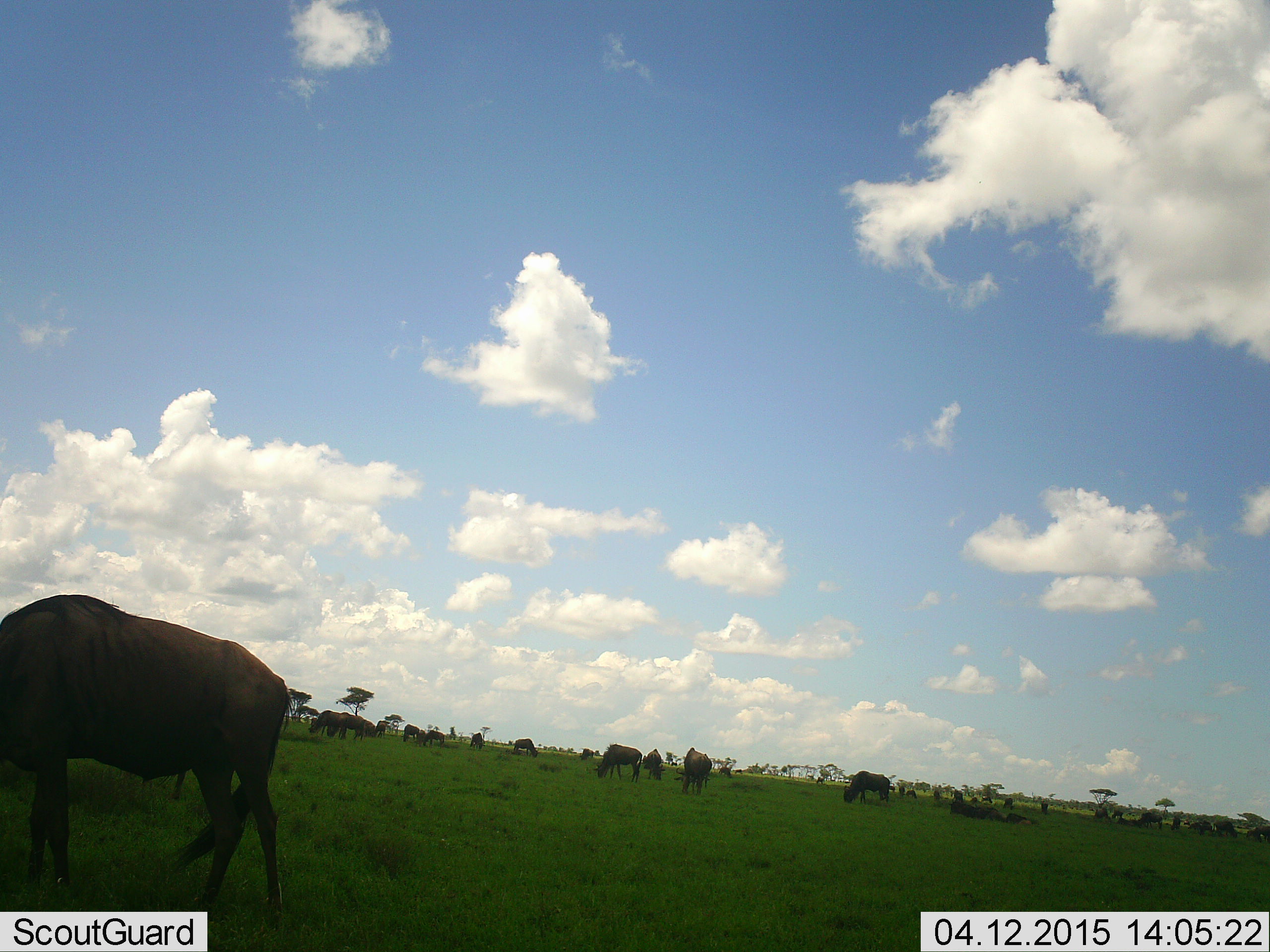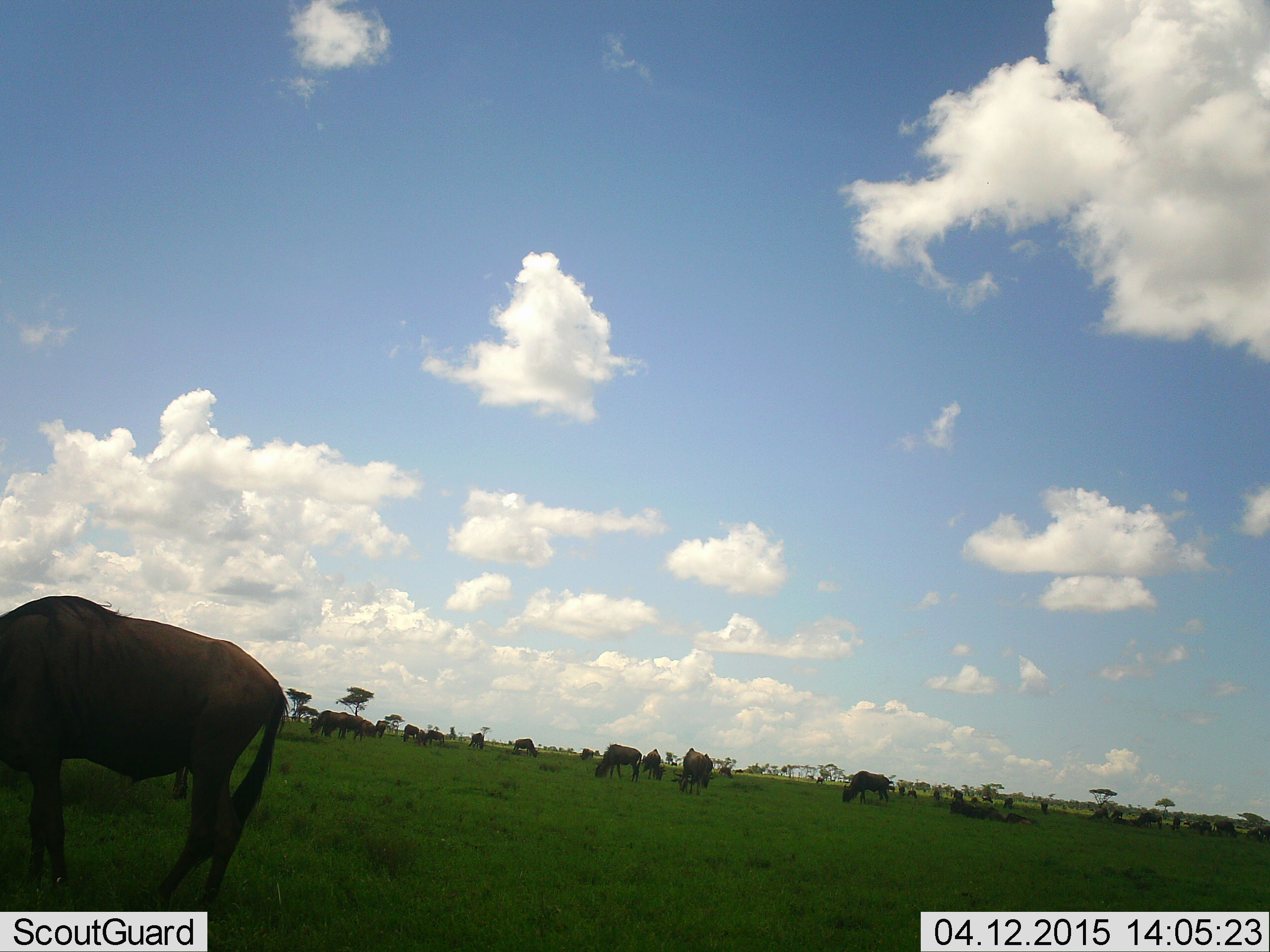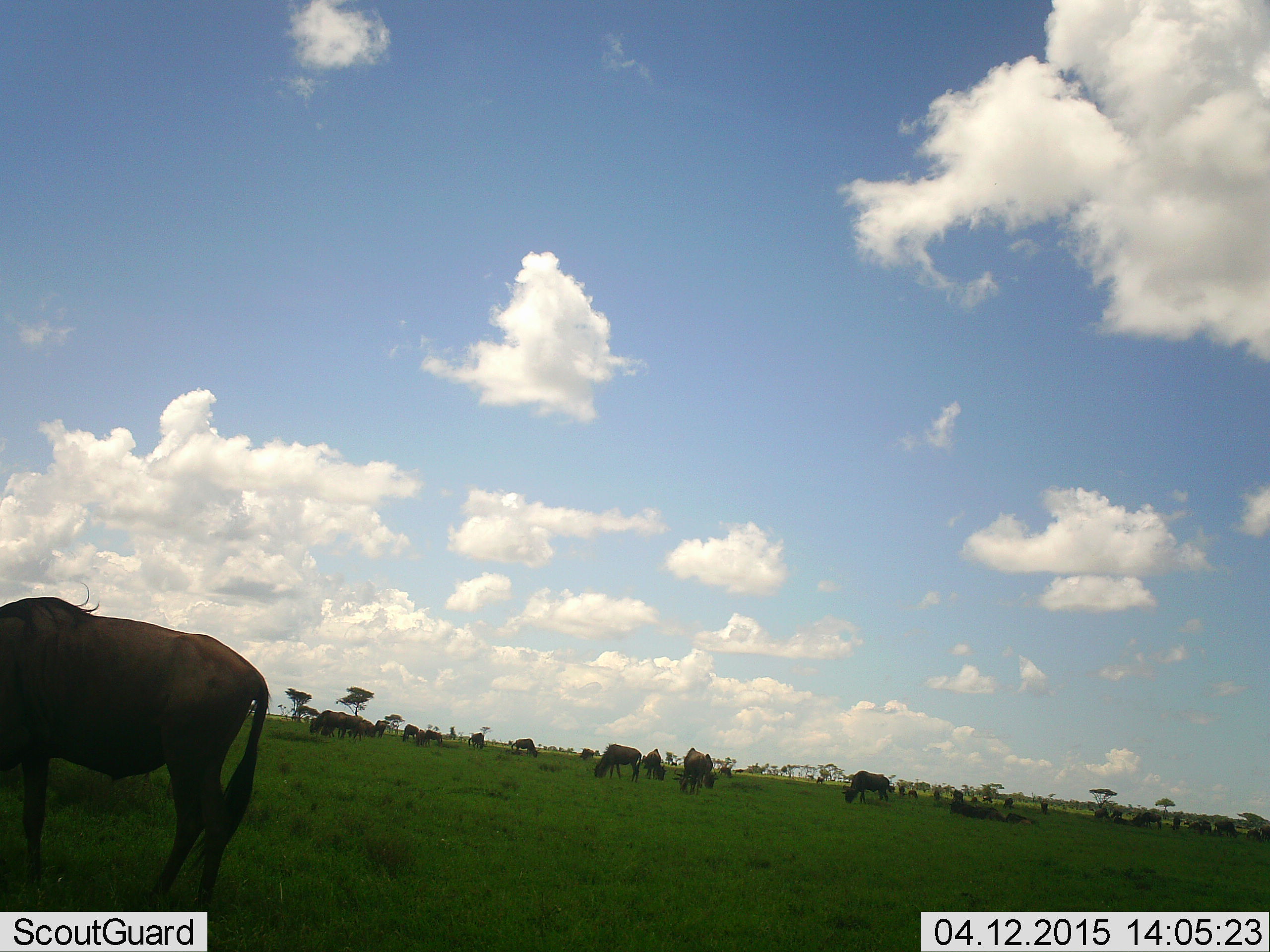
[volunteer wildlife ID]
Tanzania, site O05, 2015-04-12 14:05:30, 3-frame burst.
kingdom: Animalia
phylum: Chordata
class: Mammalia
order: Artiodactyla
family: Bovidae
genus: Connochaetes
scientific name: Connochaetes taurinus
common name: blue wildebeest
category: wildebeest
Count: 11-50.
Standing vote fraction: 50%.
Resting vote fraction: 30%.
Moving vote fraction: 0%.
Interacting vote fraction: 0%.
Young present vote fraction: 0%.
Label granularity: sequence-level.